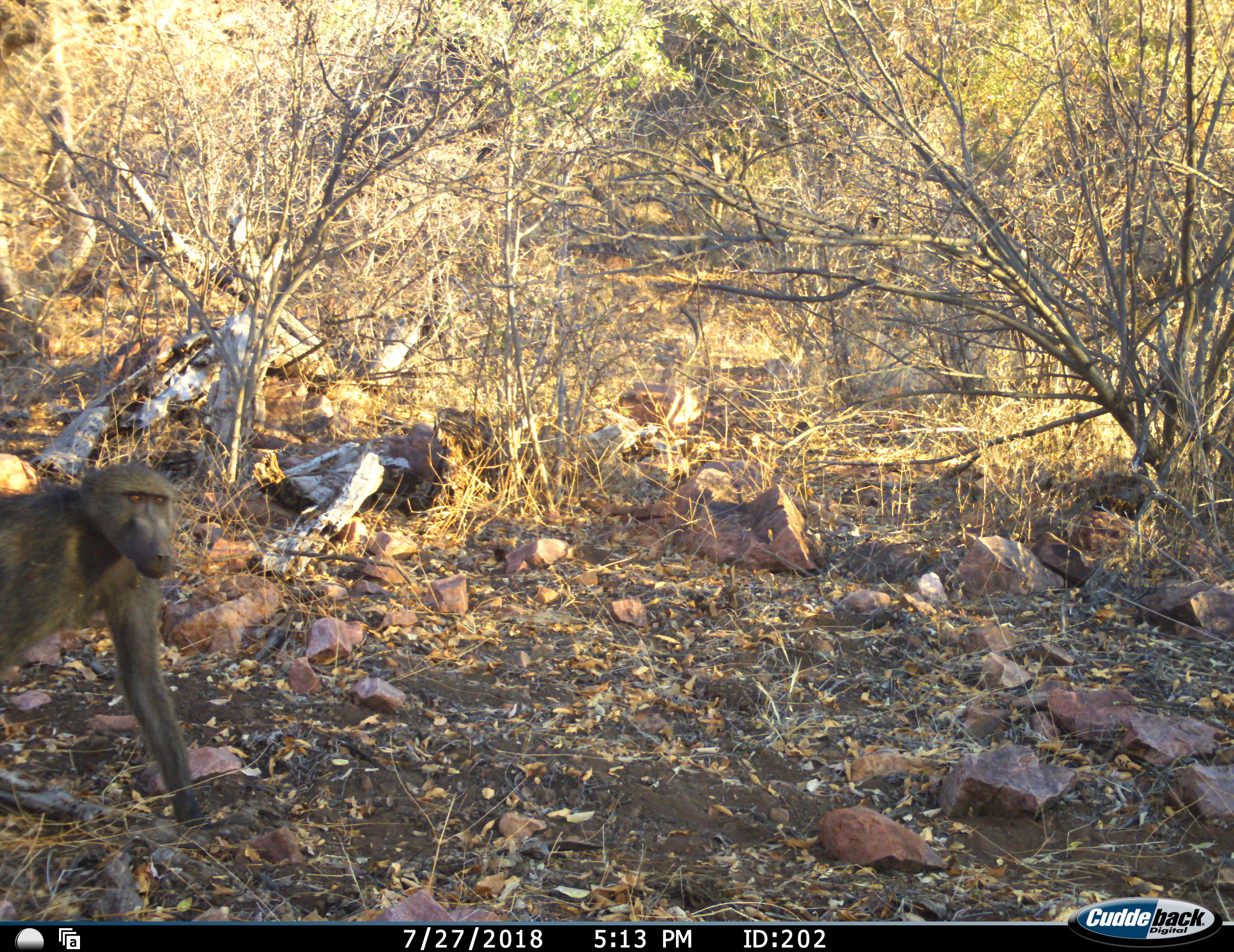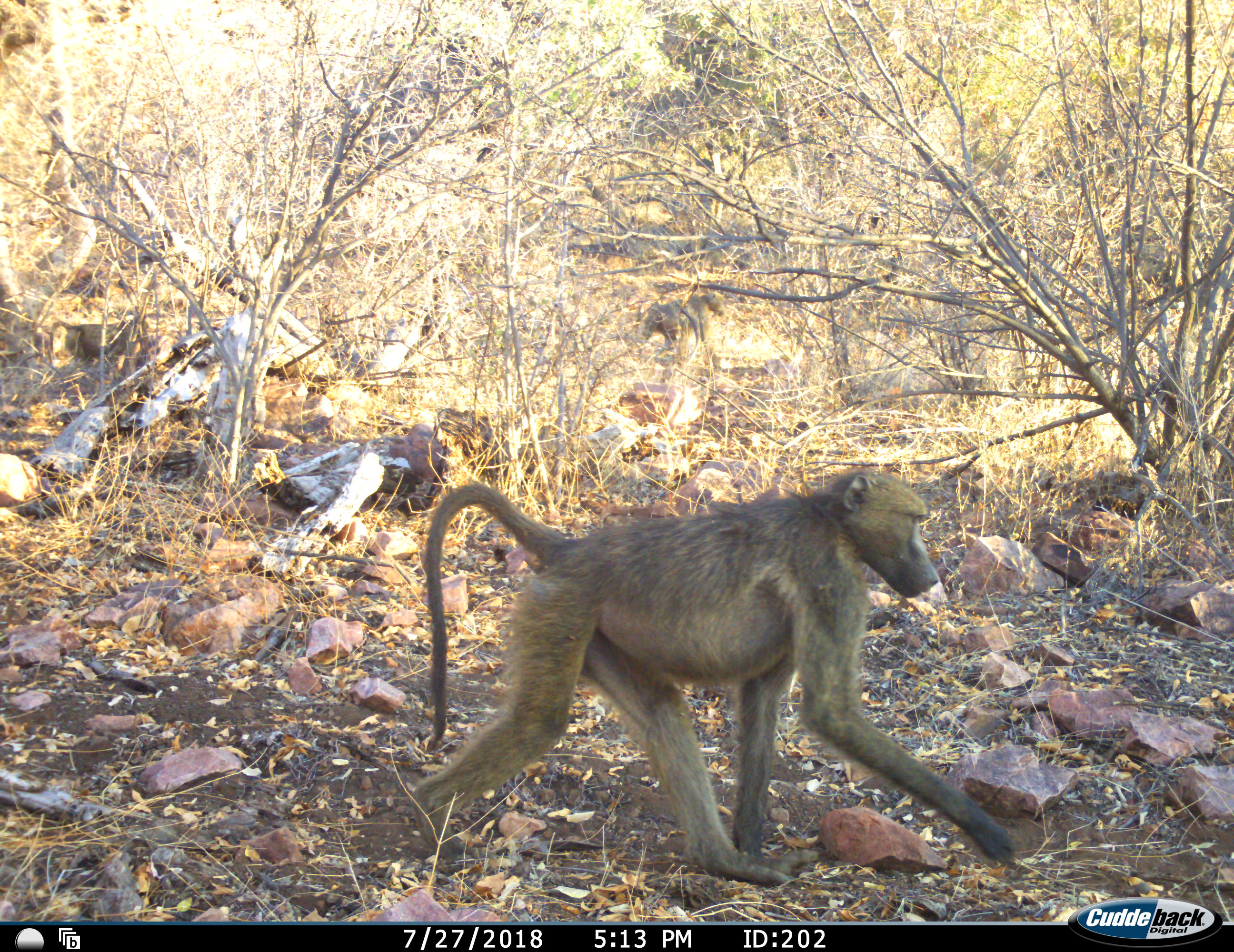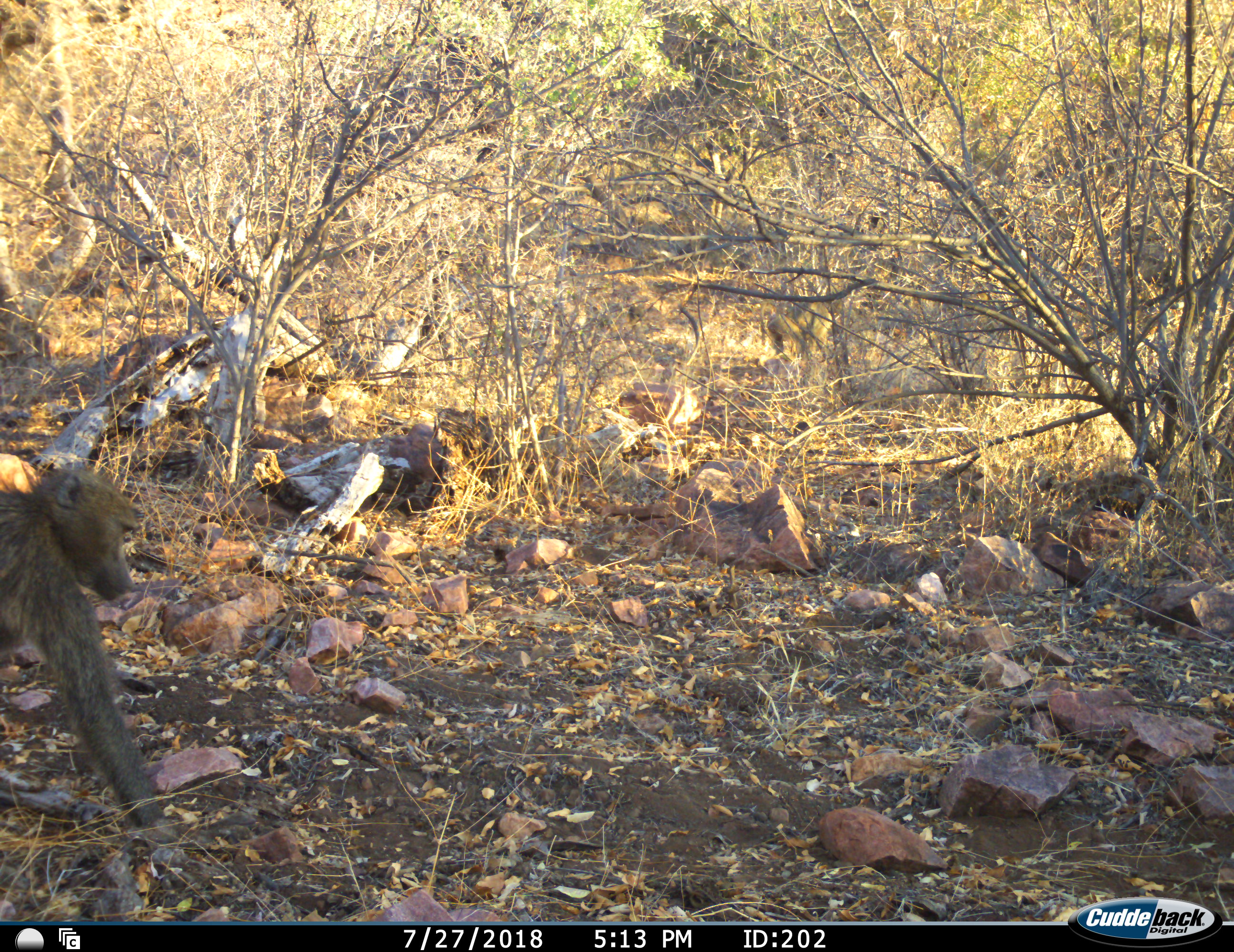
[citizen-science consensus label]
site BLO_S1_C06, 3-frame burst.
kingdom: Animalia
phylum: Chordata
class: Mammalia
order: Primates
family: Cercopithecidae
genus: Papio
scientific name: Papio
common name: baboon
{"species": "baboon (Papio)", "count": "3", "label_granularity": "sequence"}